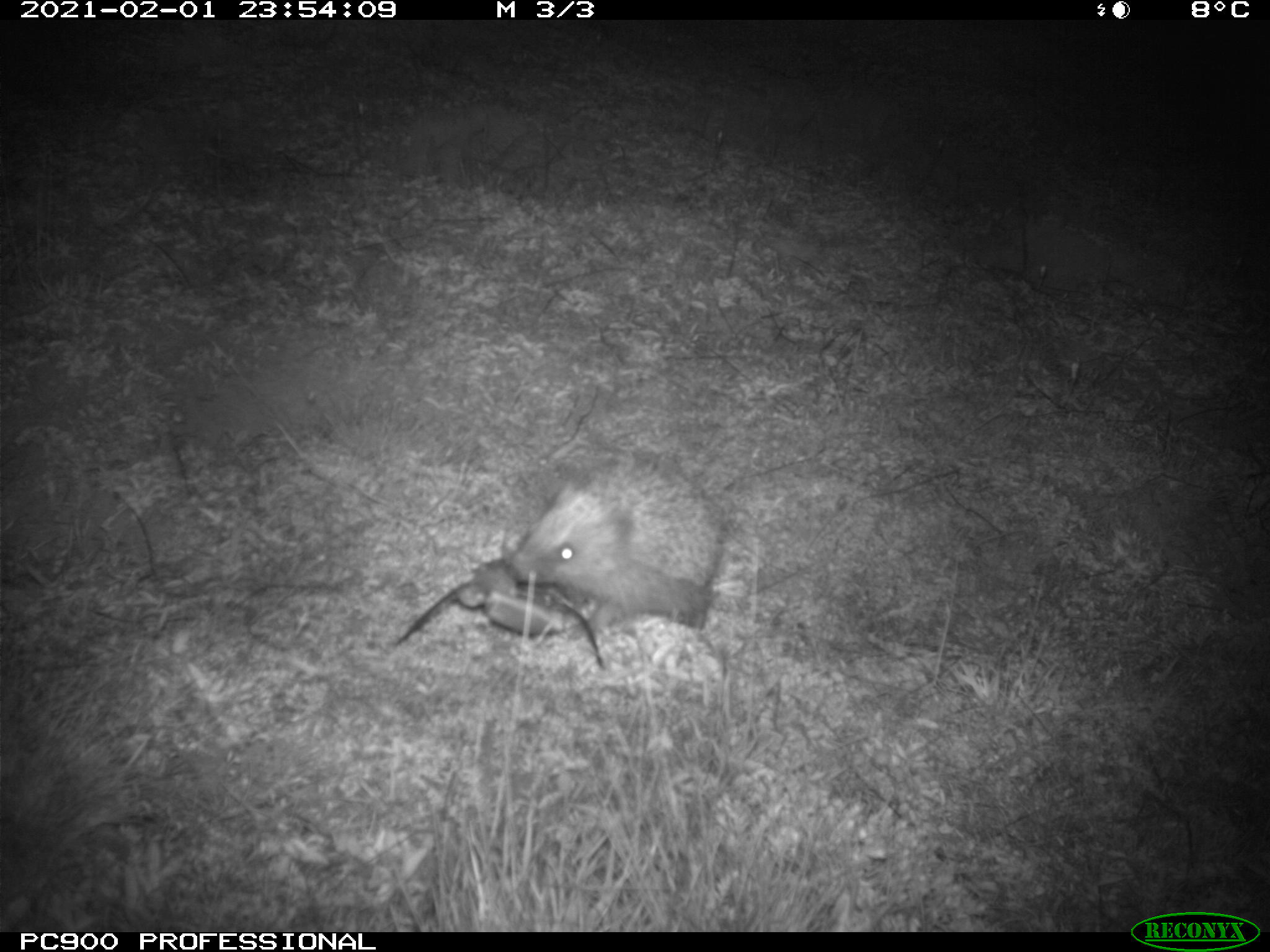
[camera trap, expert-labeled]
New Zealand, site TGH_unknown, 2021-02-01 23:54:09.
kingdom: Animalia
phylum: Chordata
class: Mammalia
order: Eulipotyphla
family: Erinaceidae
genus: Erinaceus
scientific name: Erinaceus europaeus europaeus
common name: european hedgehog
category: hedgehog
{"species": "hedgehog (european hedgehog) (Erinaceus europaeus europaeus)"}